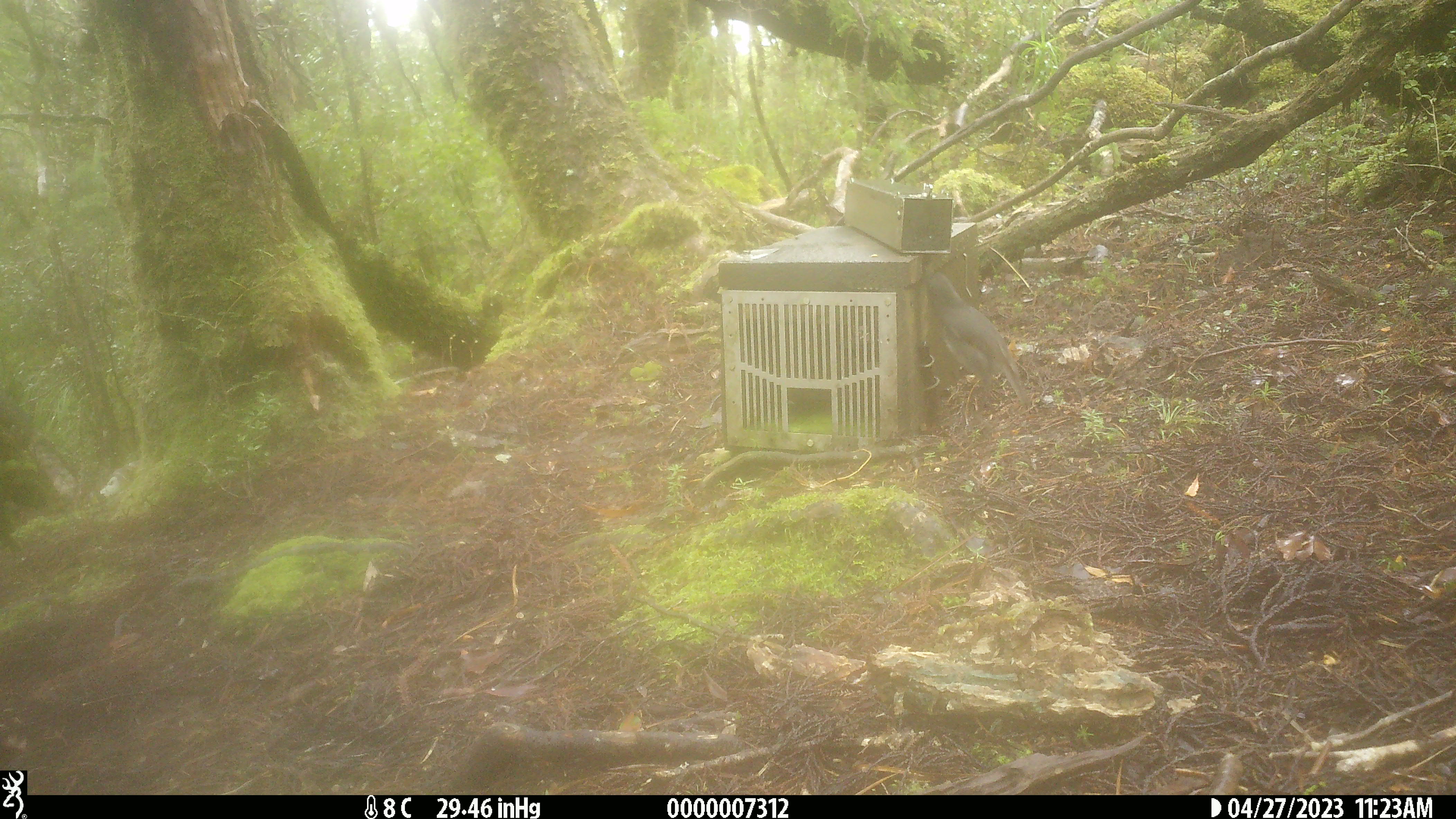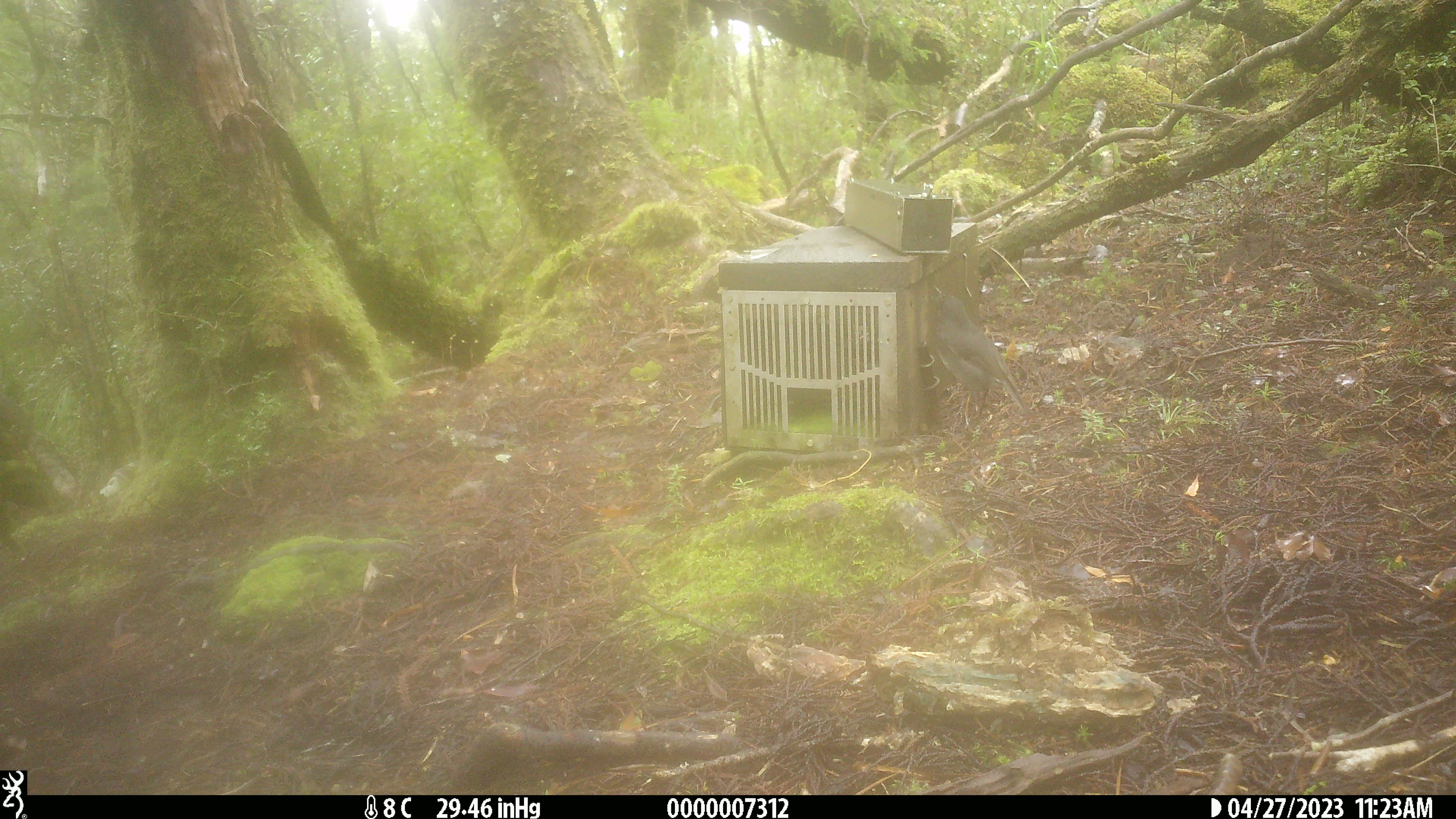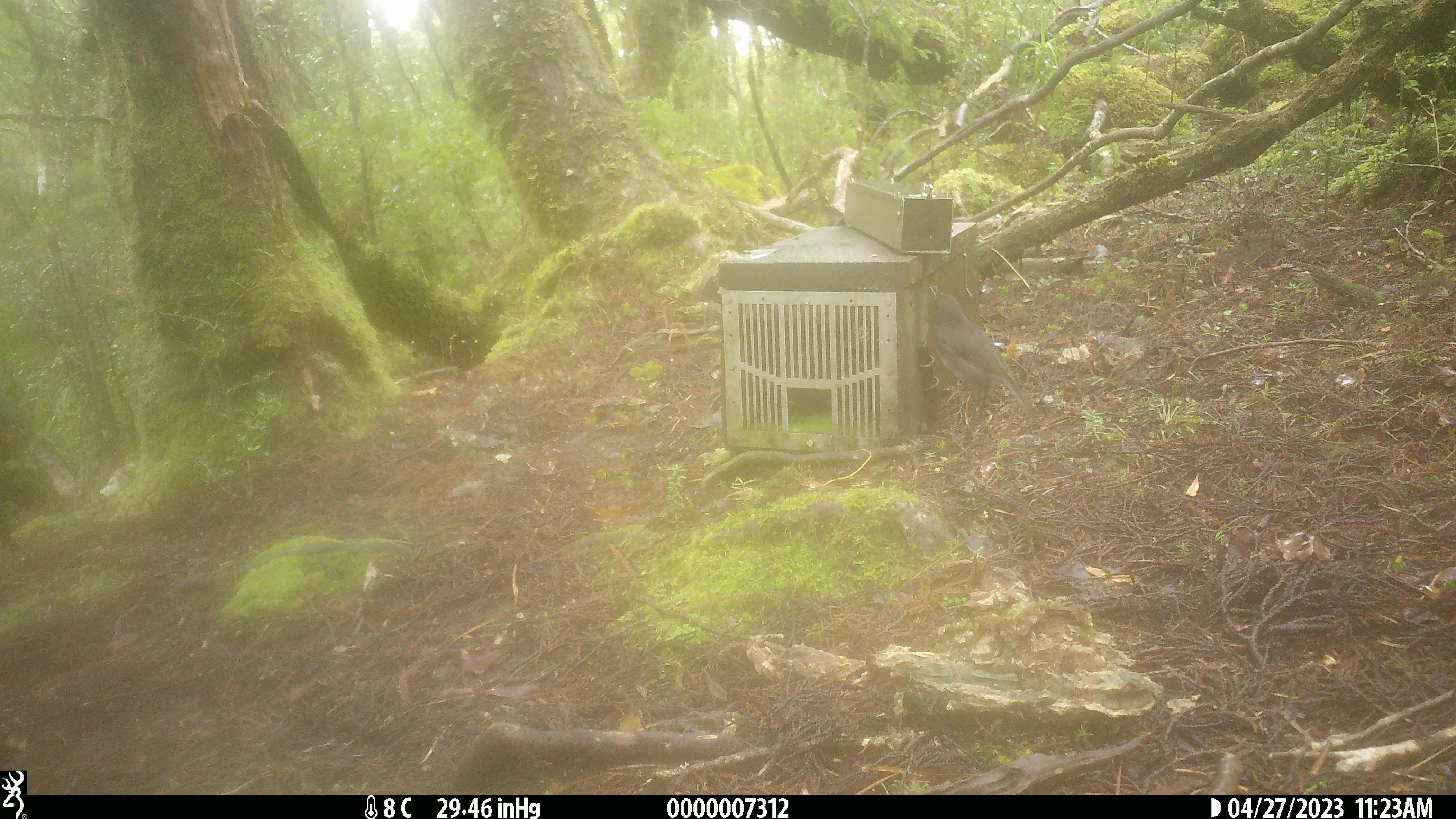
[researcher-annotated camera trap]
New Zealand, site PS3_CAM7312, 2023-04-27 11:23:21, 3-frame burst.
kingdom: Animalia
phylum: Chordata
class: Aves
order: Passeriformes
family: Petroicidae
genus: Petroica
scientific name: Petroica australis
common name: new zealand robin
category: robin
Robin (new zealand robin) (Petroica australis).